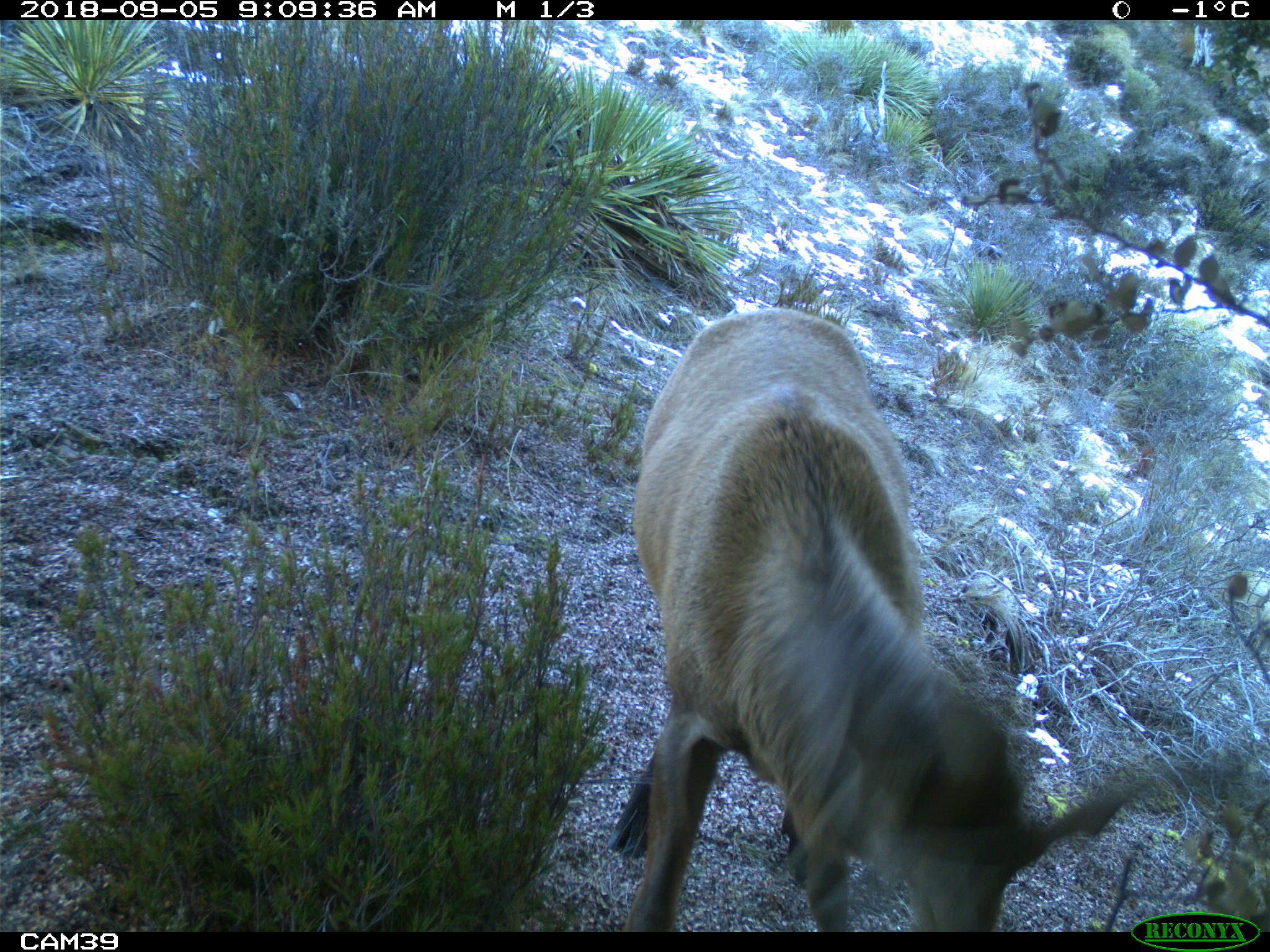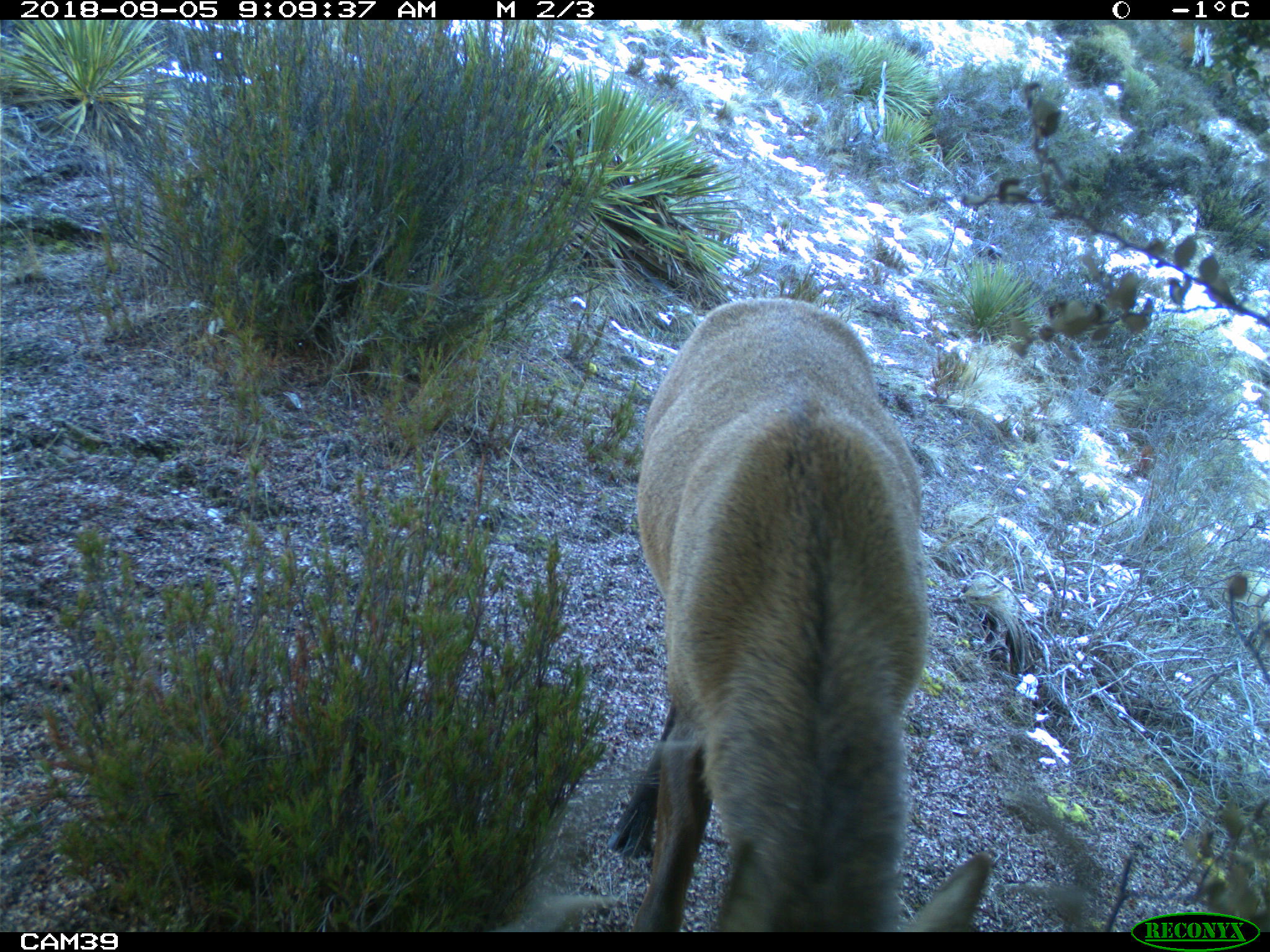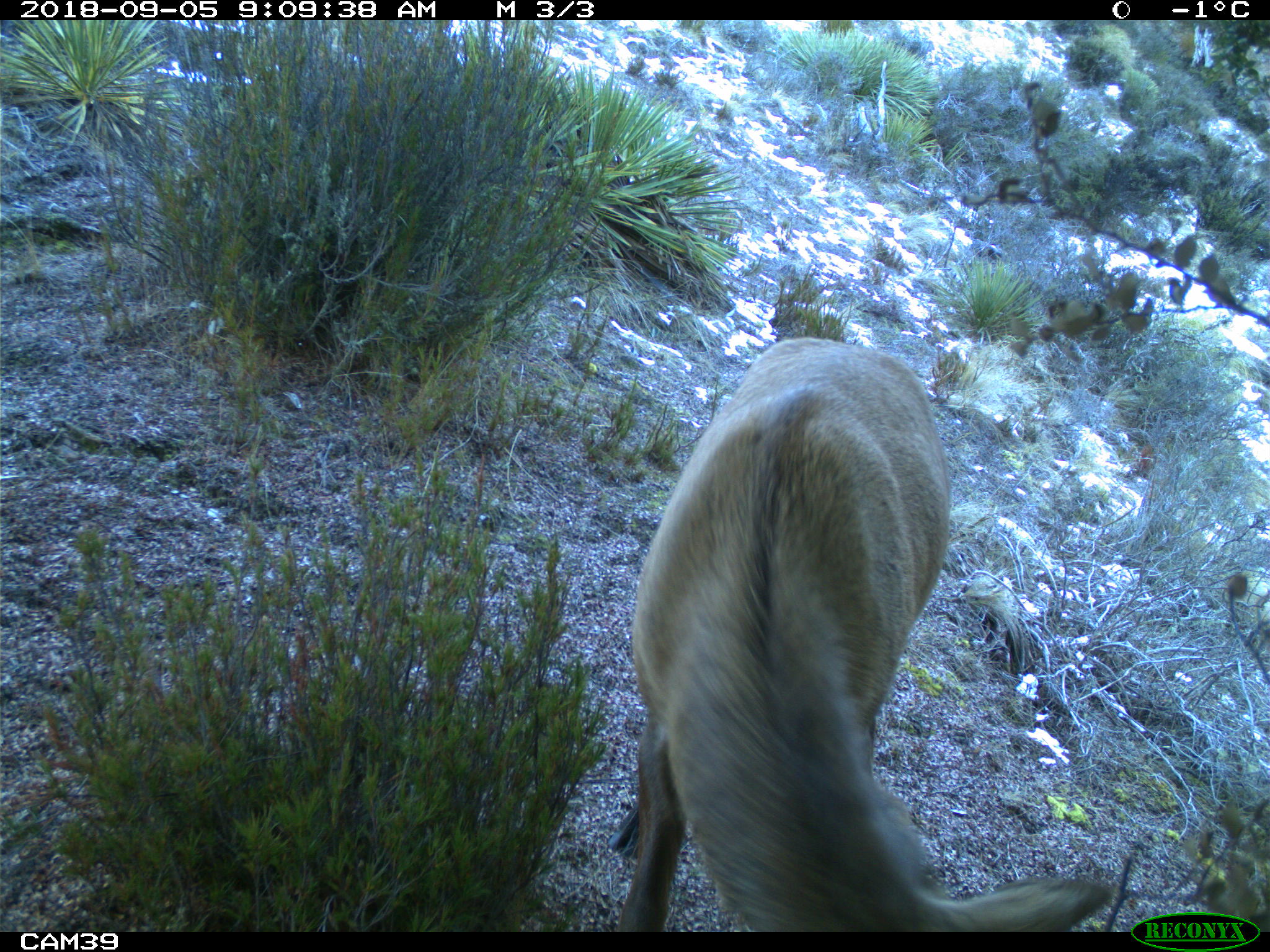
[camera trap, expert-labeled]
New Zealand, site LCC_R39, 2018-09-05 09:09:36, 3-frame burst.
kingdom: Animalia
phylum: Chordata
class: Mammalia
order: Artiodactyla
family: Cervidae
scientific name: Cervidae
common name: deer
Deer (Cervidae).